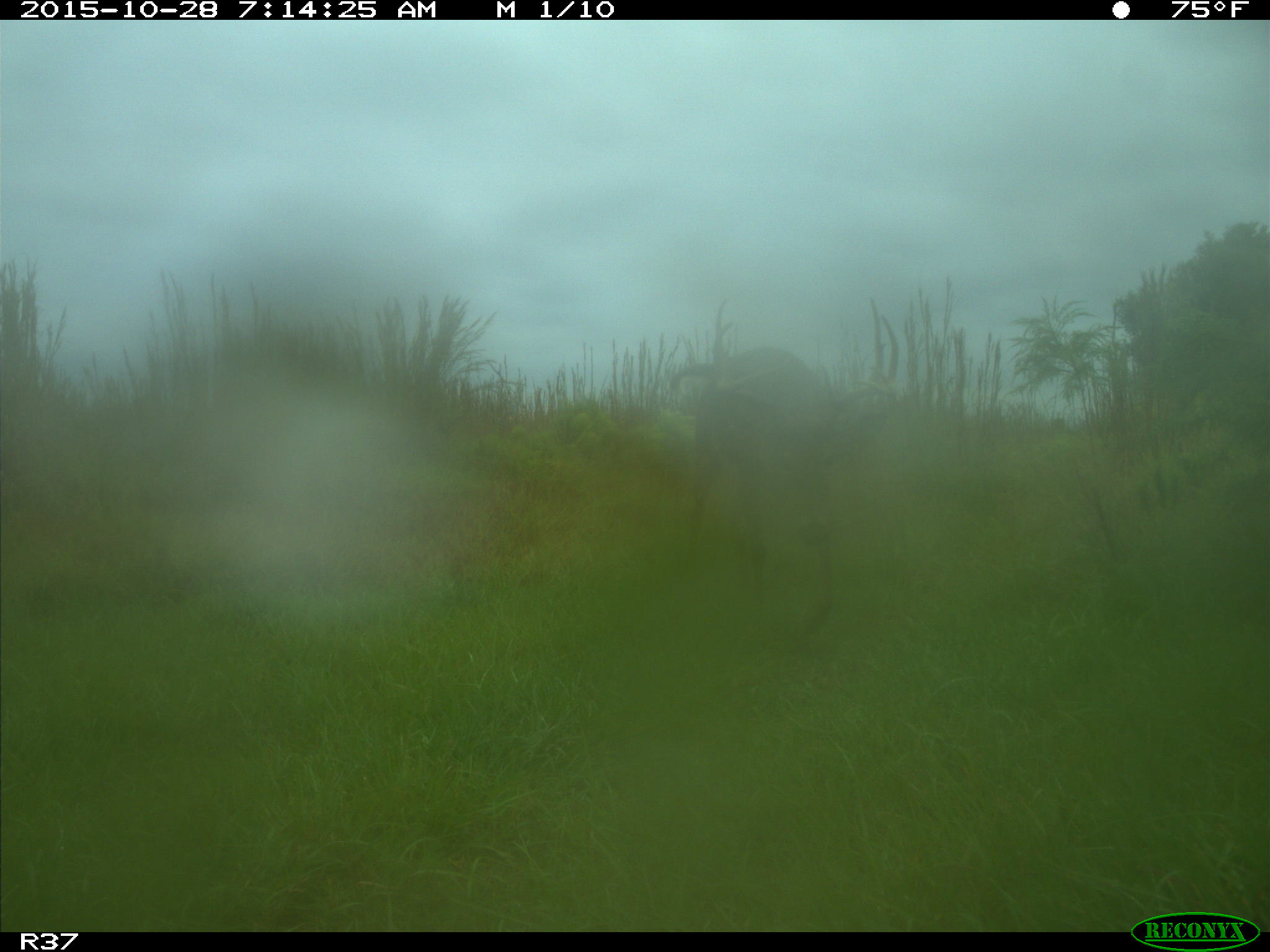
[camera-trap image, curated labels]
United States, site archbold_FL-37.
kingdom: Animalia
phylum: Chordata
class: Mammalia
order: Artiodactyla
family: Cervidae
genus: Odocoileus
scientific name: Odocoileus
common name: deer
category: unidentified deer